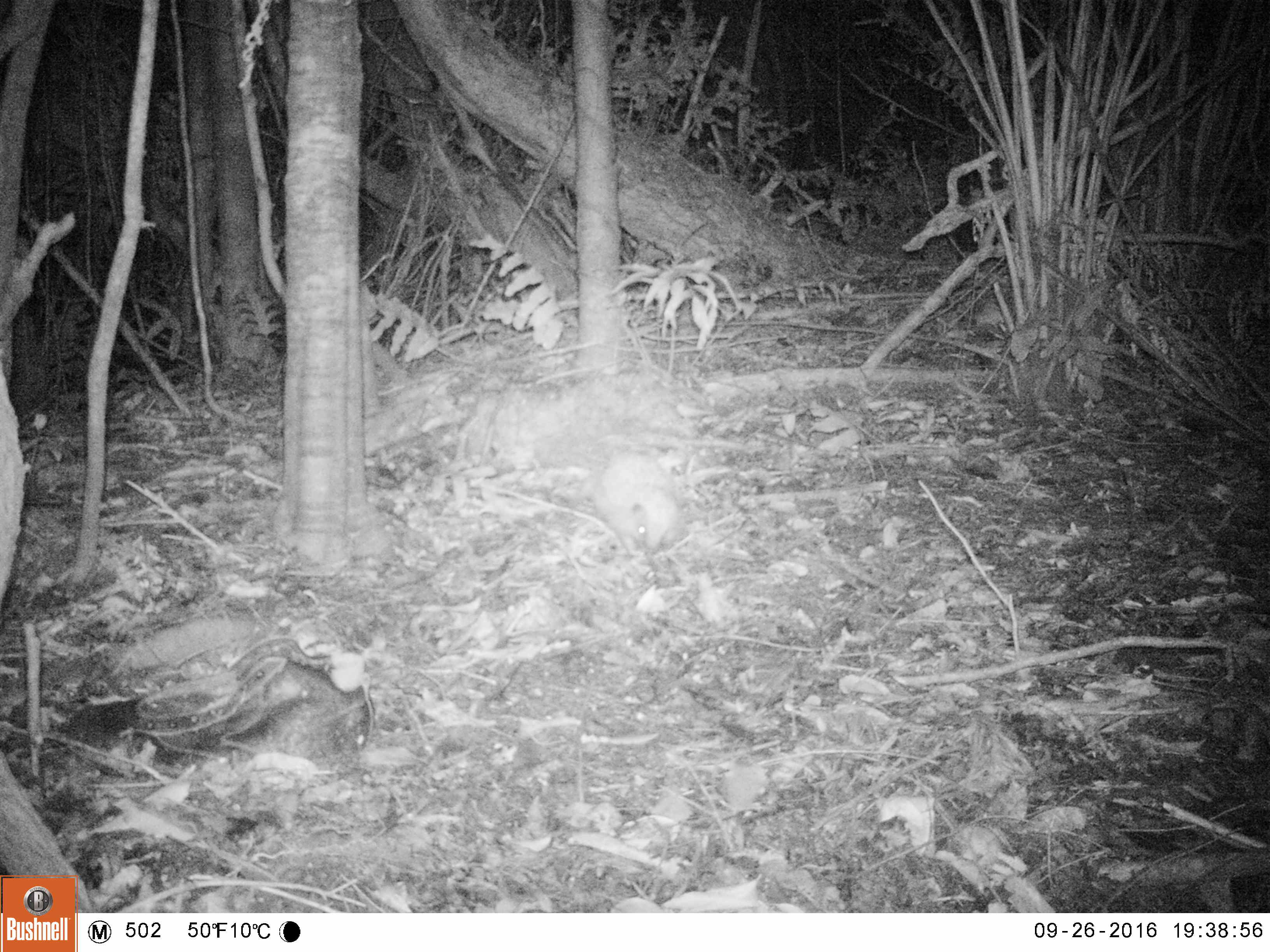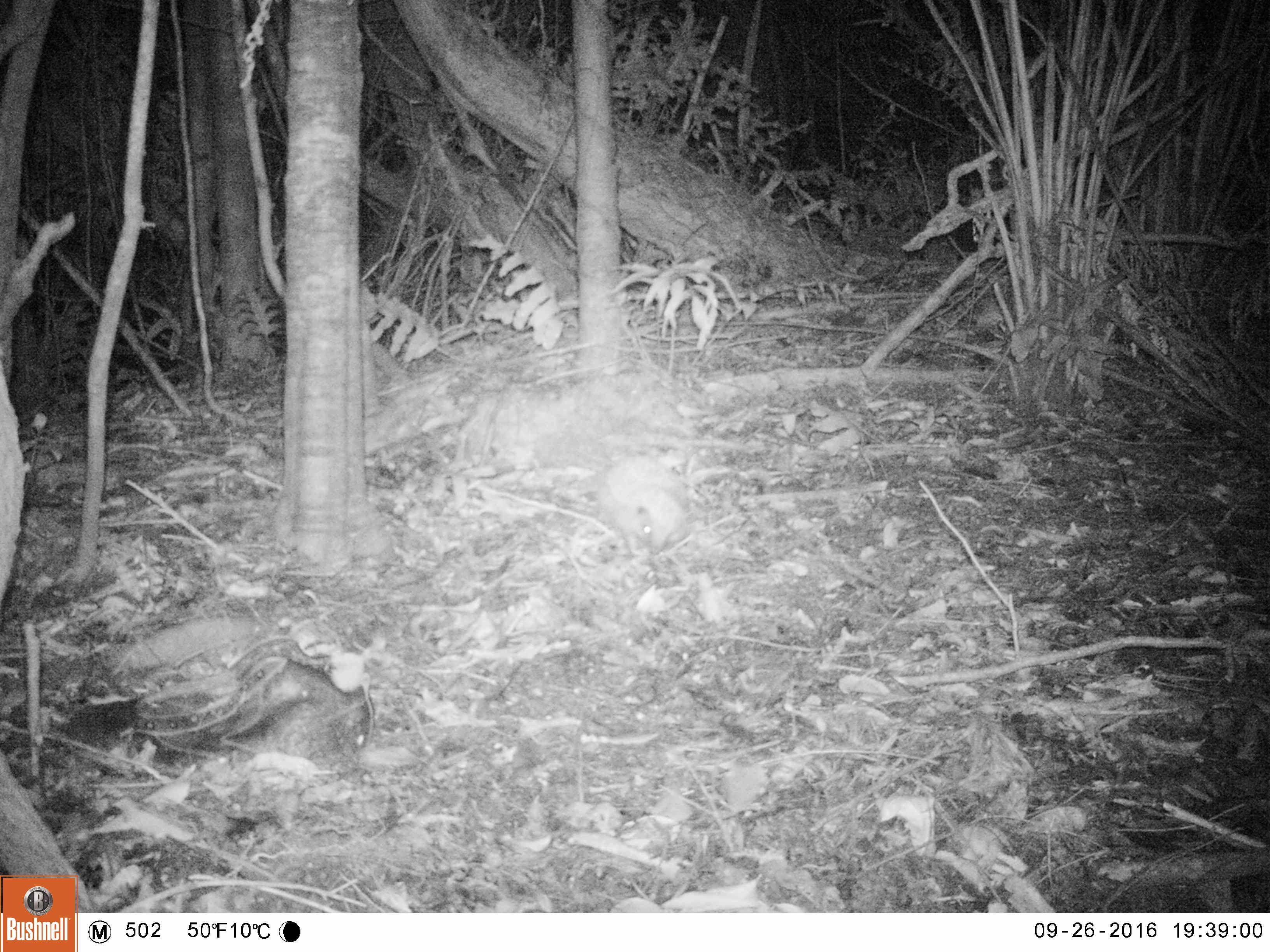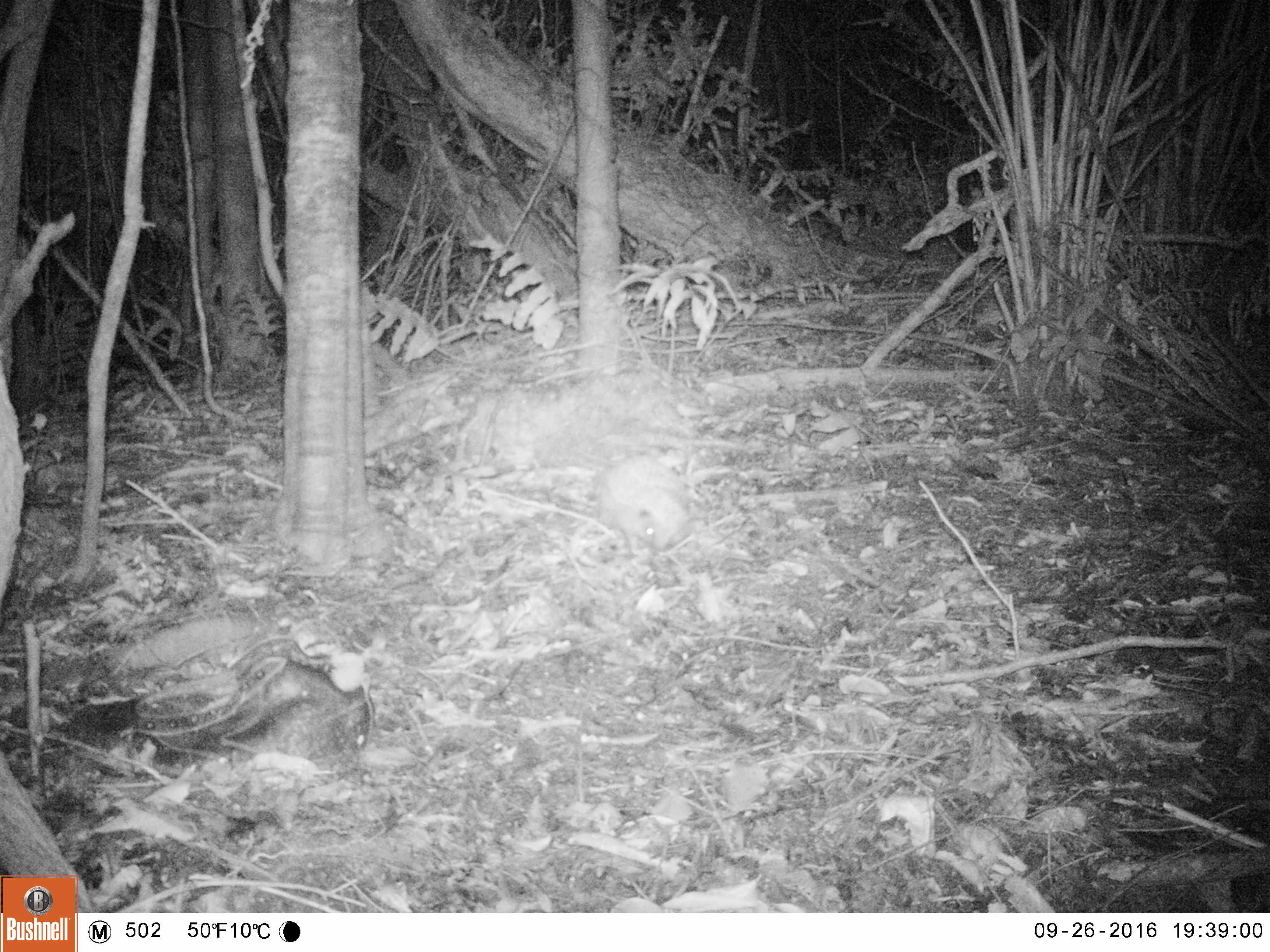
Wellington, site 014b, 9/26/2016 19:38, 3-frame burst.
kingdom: Animalia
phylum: Chordata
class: Mammalia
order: Eulipotyphla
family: Erinaceidae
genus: Erinaceus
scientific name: Erinaceus europaeus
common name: hedgehog